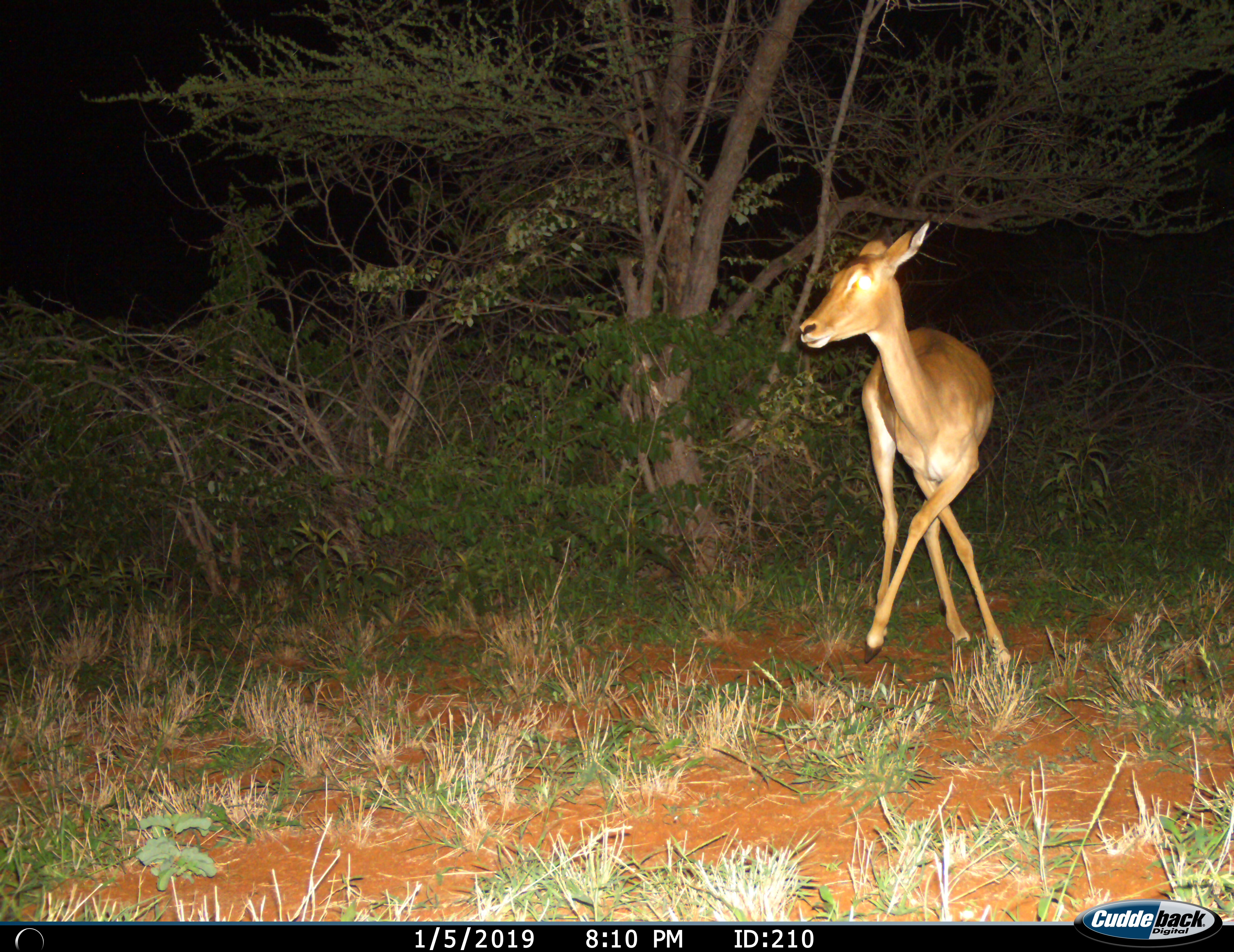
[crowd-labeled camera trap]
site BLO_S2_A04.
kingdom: Animalia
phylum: Chordata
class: Mammalia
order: Artiodactyla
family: Bovidae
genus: Aepyceros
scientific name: Aepyceros melampus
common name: impala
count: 1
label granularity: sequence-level